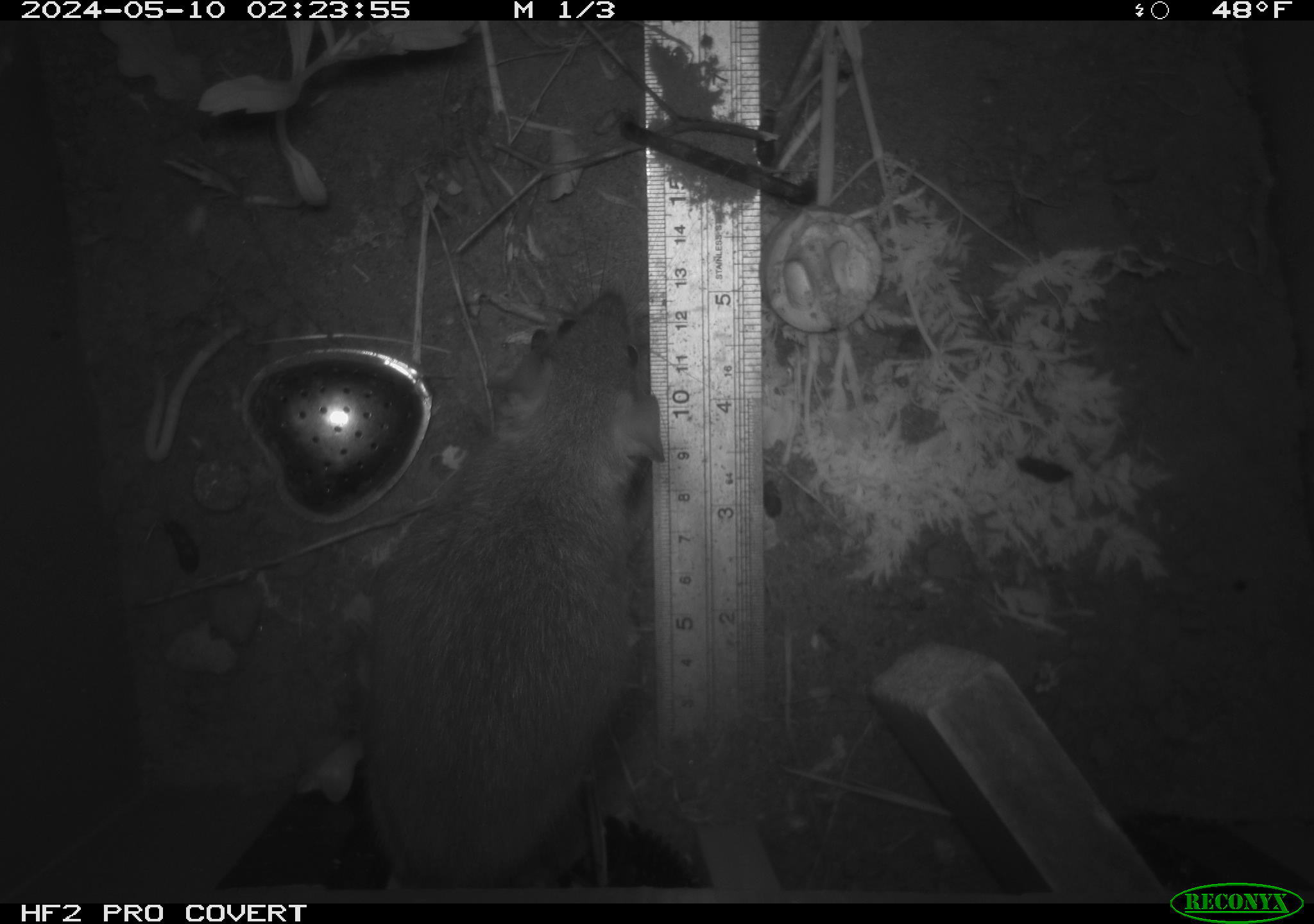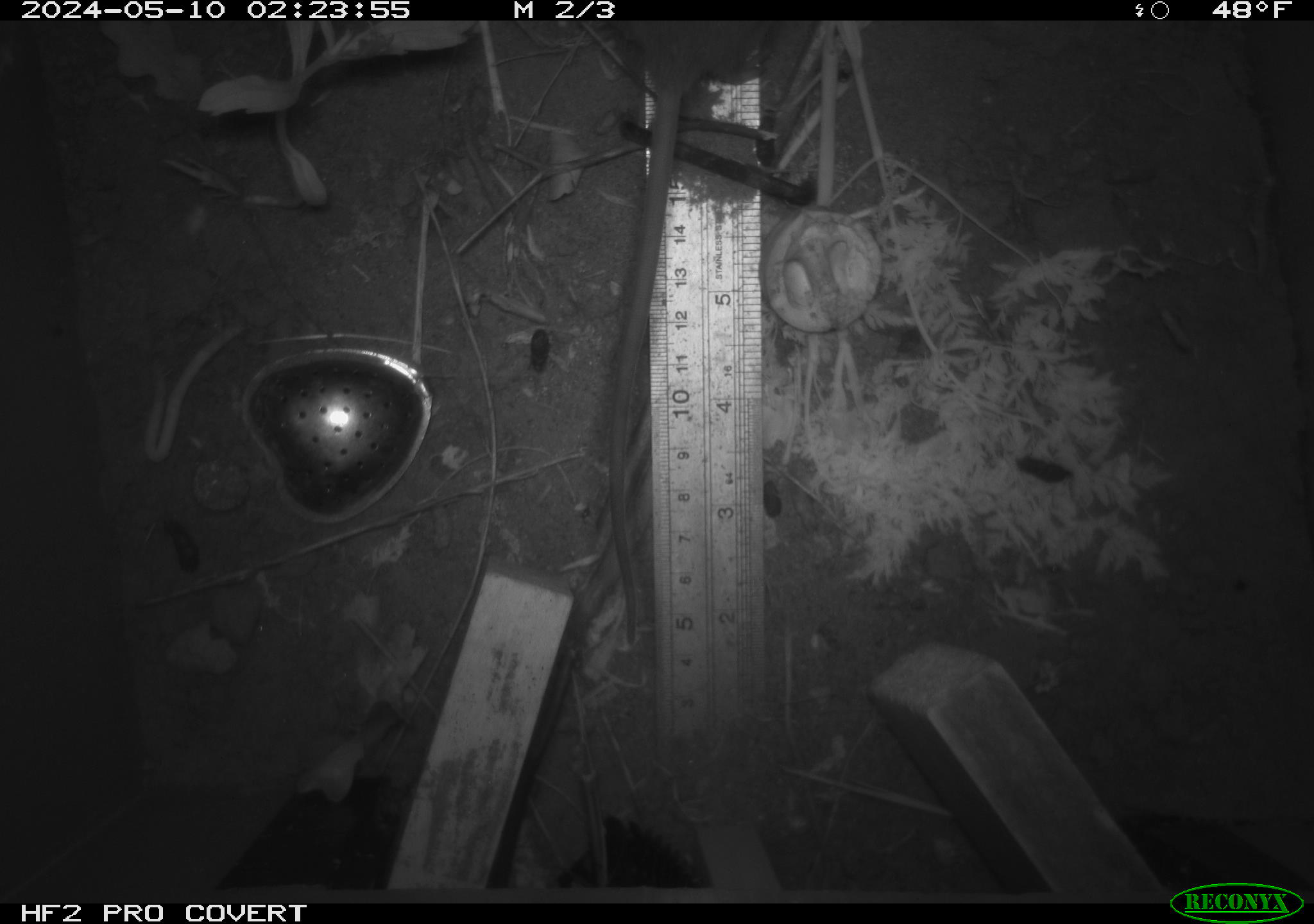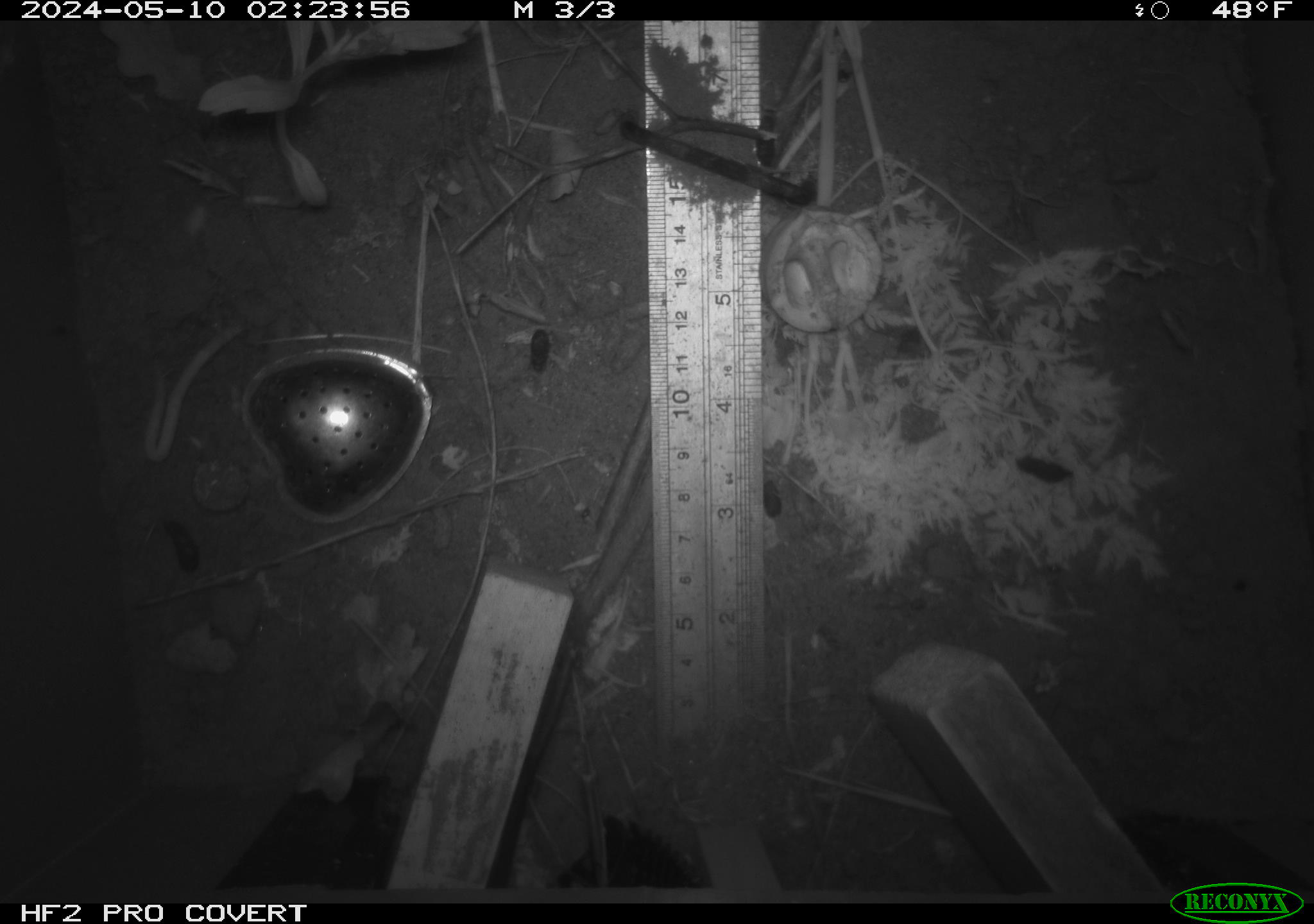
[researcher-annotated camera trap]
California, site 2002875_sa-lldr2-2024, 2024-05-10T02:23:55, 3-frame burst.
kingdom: Animalia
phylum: Chordata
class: Mammalia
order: Rodentia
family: Muridae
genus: Rattus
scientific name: Rattus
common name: rat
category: rattus species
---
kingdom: Animalia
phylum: Chordata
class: Mammalia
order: Rodentia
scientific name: Rodentia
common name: rodent